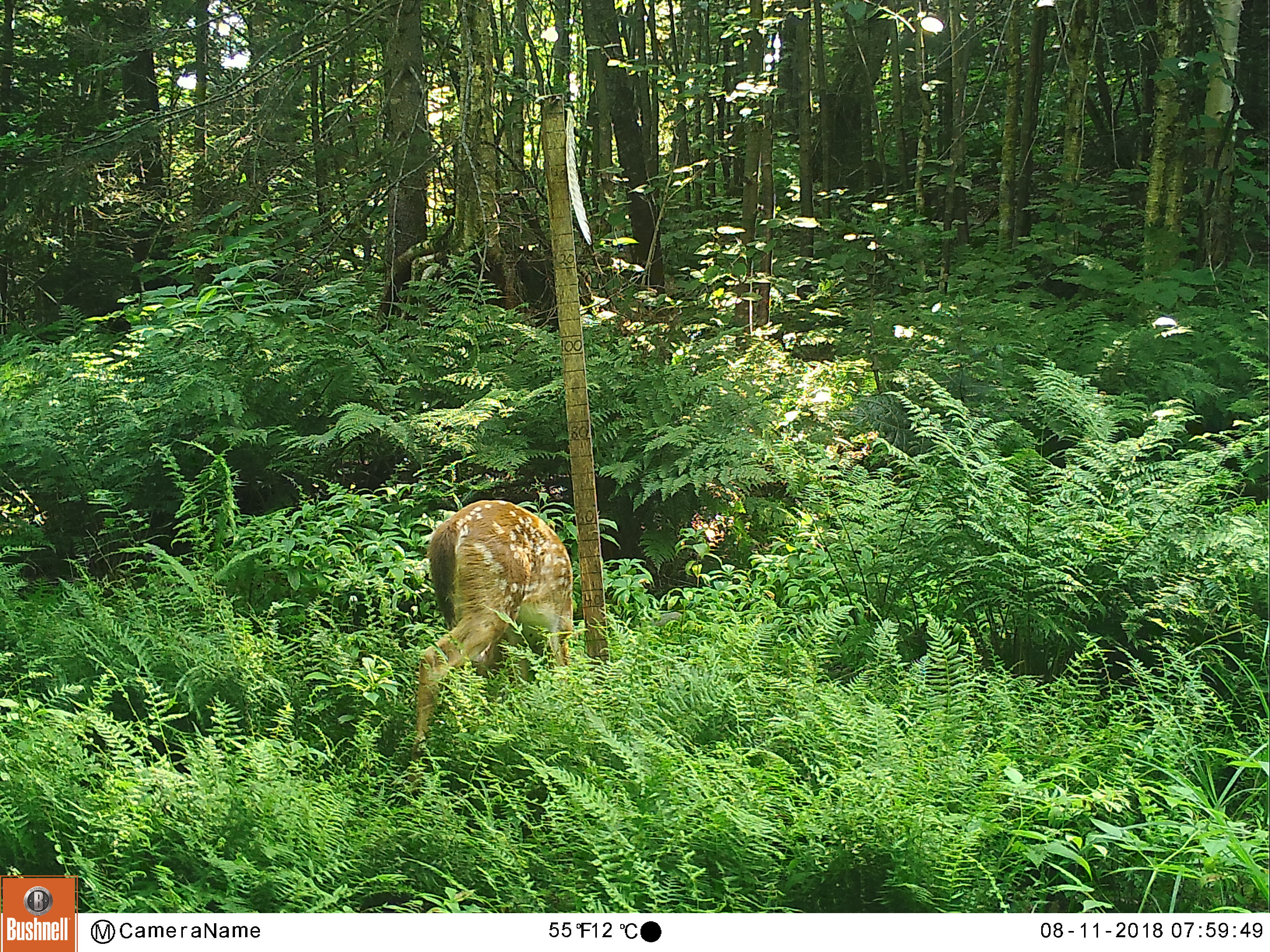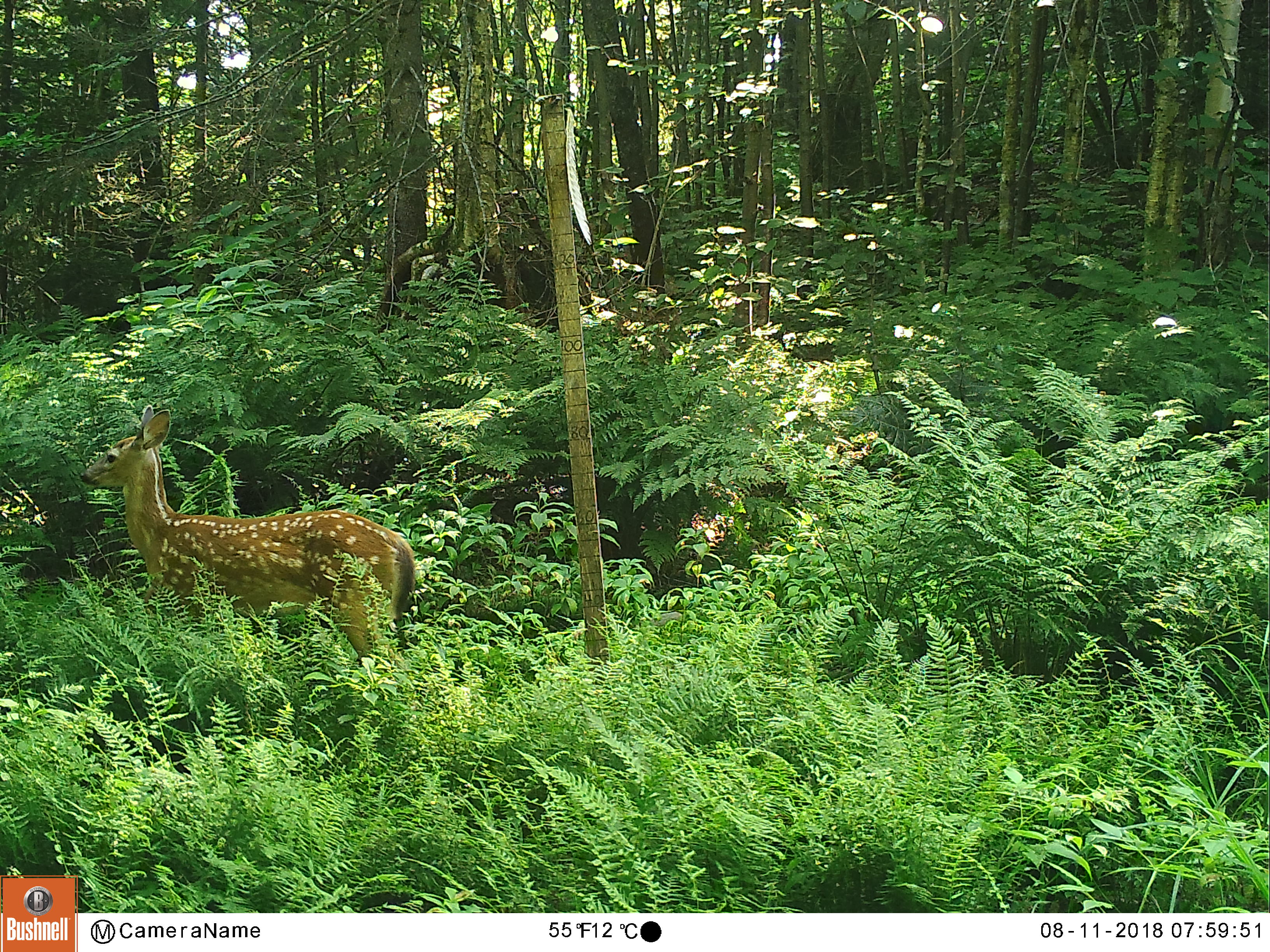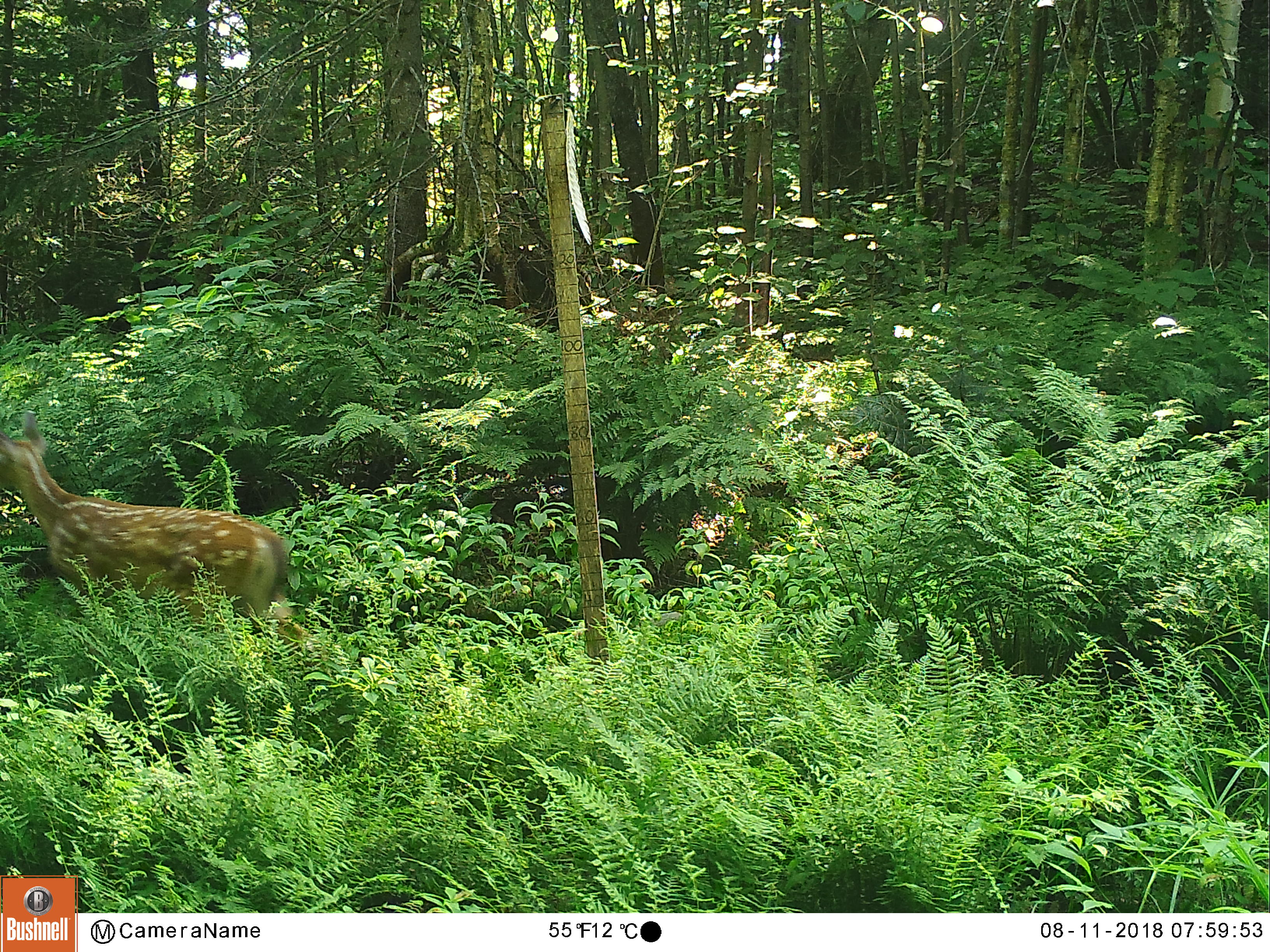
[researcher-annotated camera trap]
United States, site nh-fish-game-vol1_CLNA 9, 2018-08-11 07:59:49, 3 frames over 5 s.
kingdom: Animalia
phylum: Chordata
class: Mammalia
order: Artiodactyla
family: Cervidae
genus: Odocoileus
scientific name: Odocoileus virginianus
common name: white-tailed deer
White-tailed deer (Odocoileus virginianus).